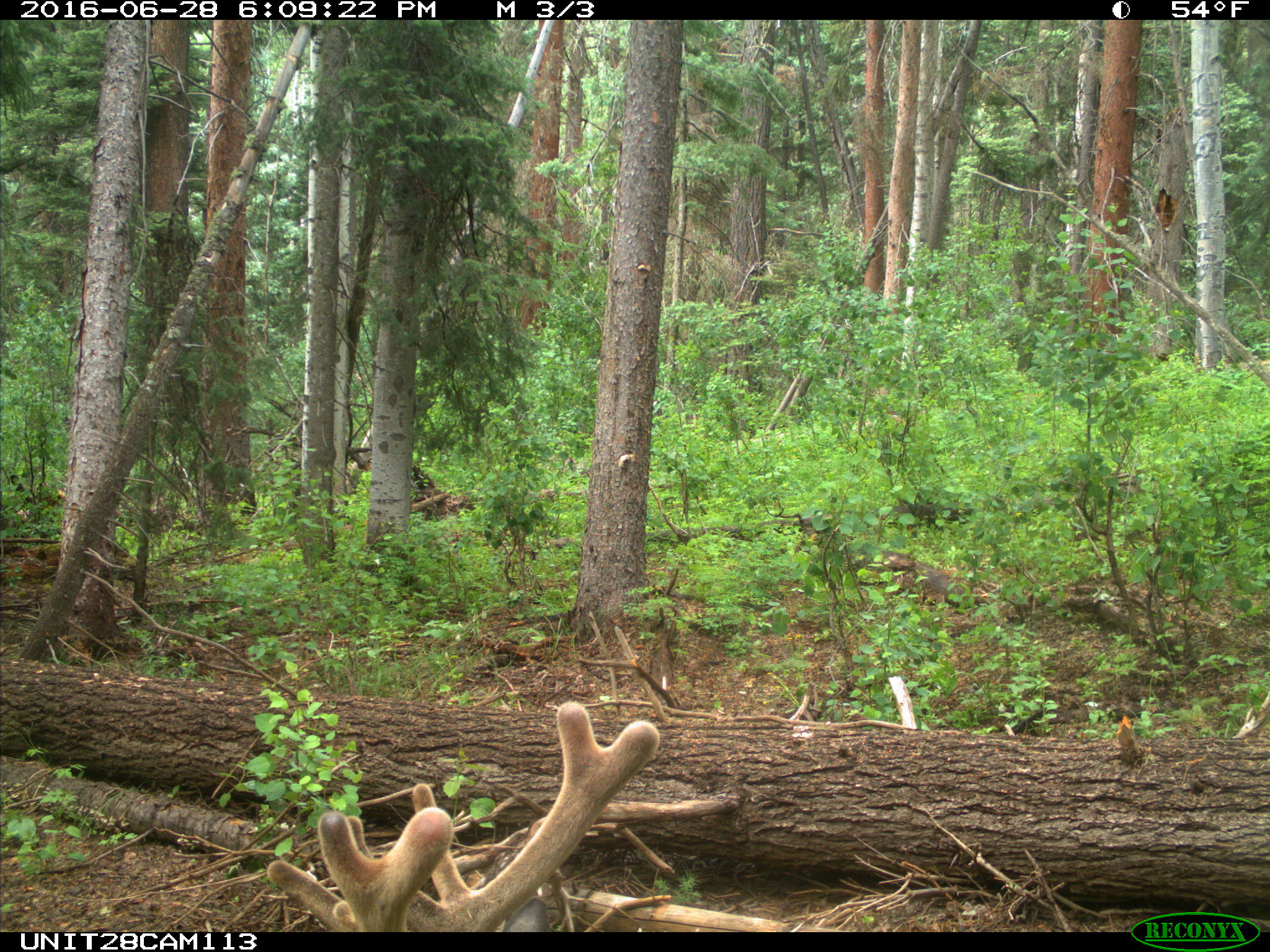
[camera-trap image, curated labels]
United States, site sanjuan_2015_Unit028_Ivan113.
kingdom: Animalia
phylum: Chordata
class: Mammalia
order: Artiodactyla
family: Cervidae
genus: Cervus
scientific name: Cervus elaphus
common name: red deer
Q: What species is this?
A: Cervus elaphus (red deer).